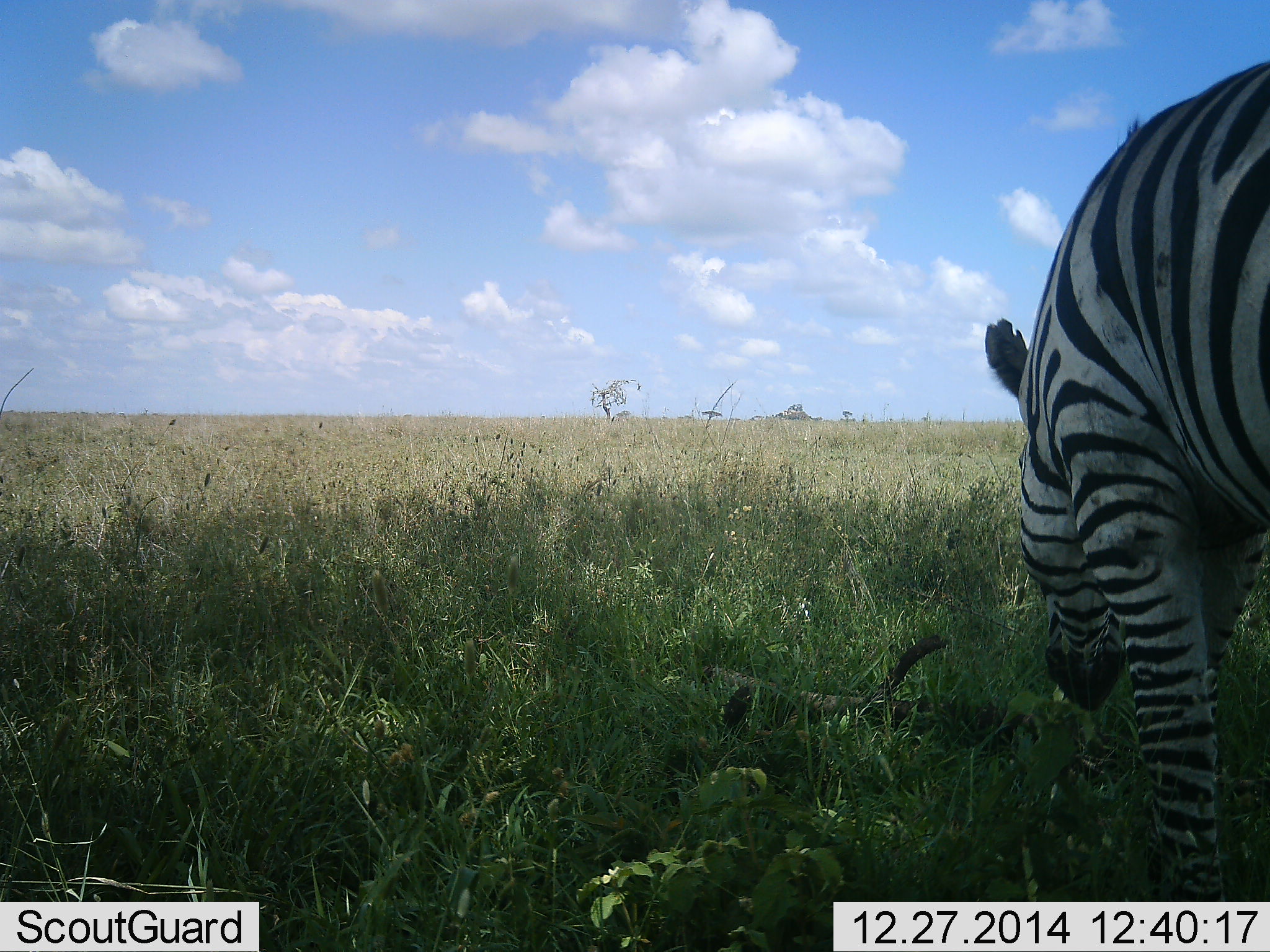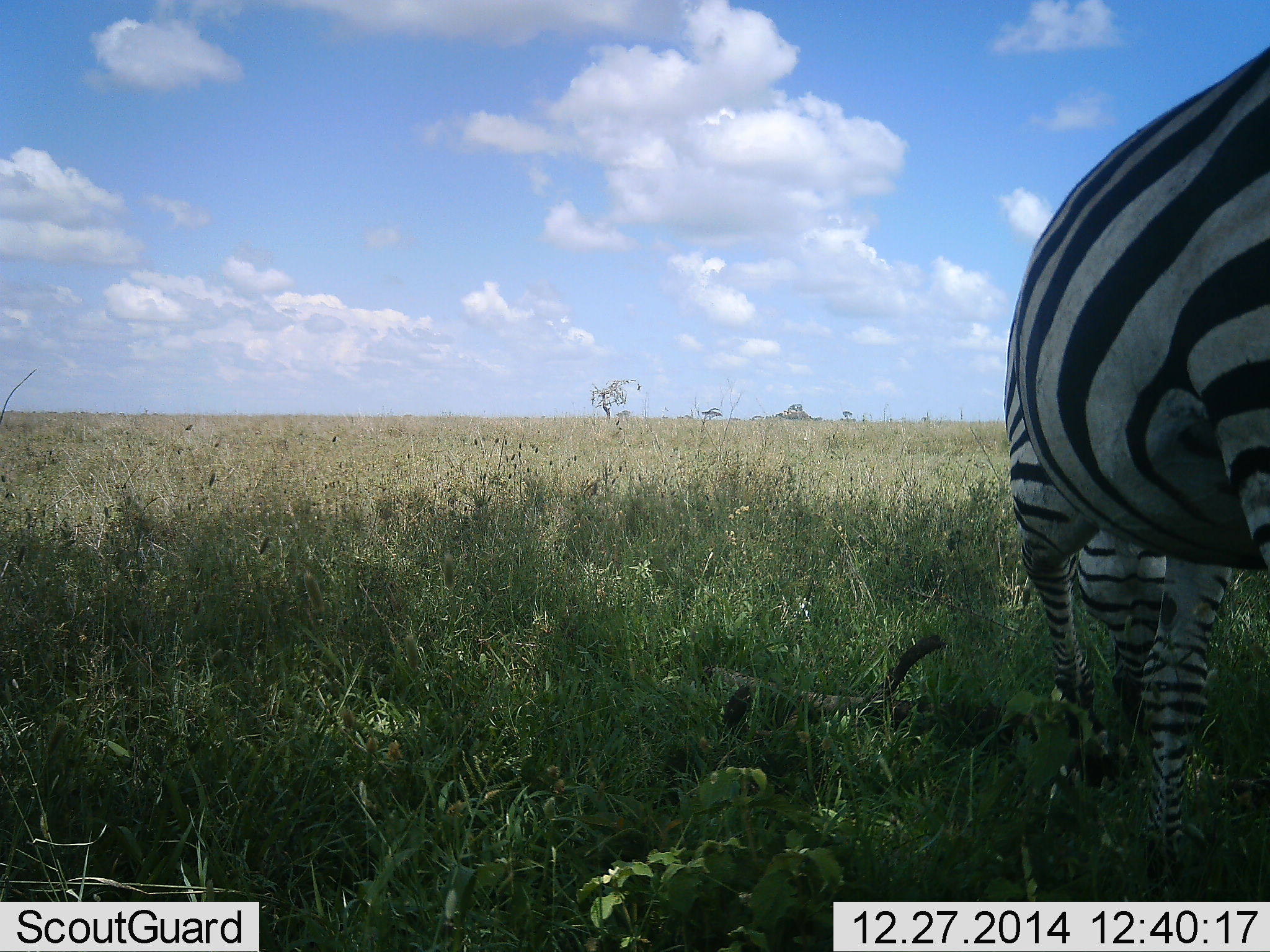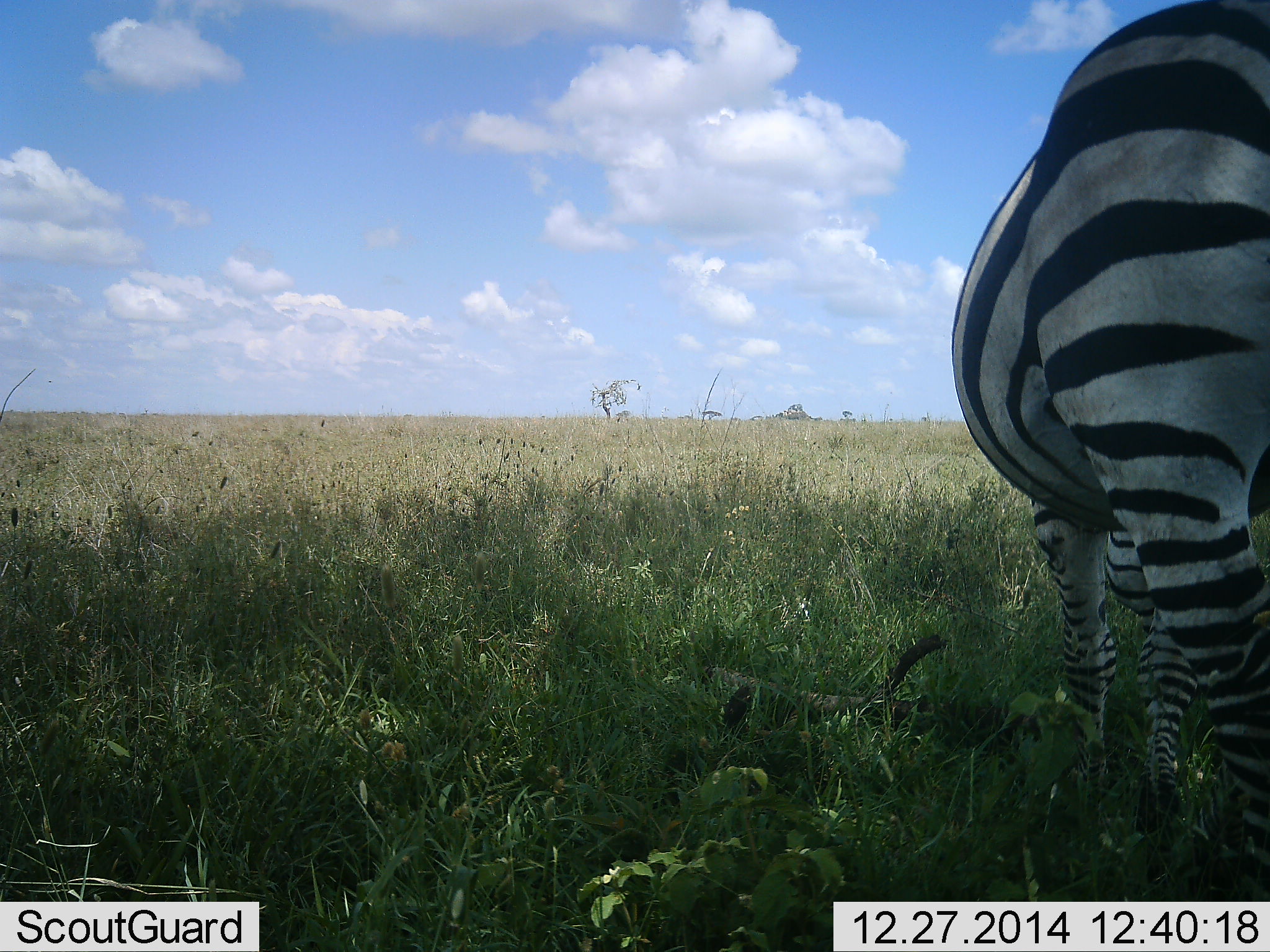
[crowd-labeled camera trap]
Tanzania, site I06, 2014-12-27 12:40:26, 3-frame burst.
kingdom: Animalia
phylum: Chordata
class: Mammalia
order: Perissodactyla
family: Equidae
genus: Equus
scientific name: Equus quagga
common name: plains zebra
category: zebra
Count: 1.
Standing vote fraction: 40%.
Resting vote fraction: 0%.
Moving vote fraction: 0%.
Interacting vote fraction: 0%.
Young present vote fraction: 0%.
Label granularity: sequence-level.